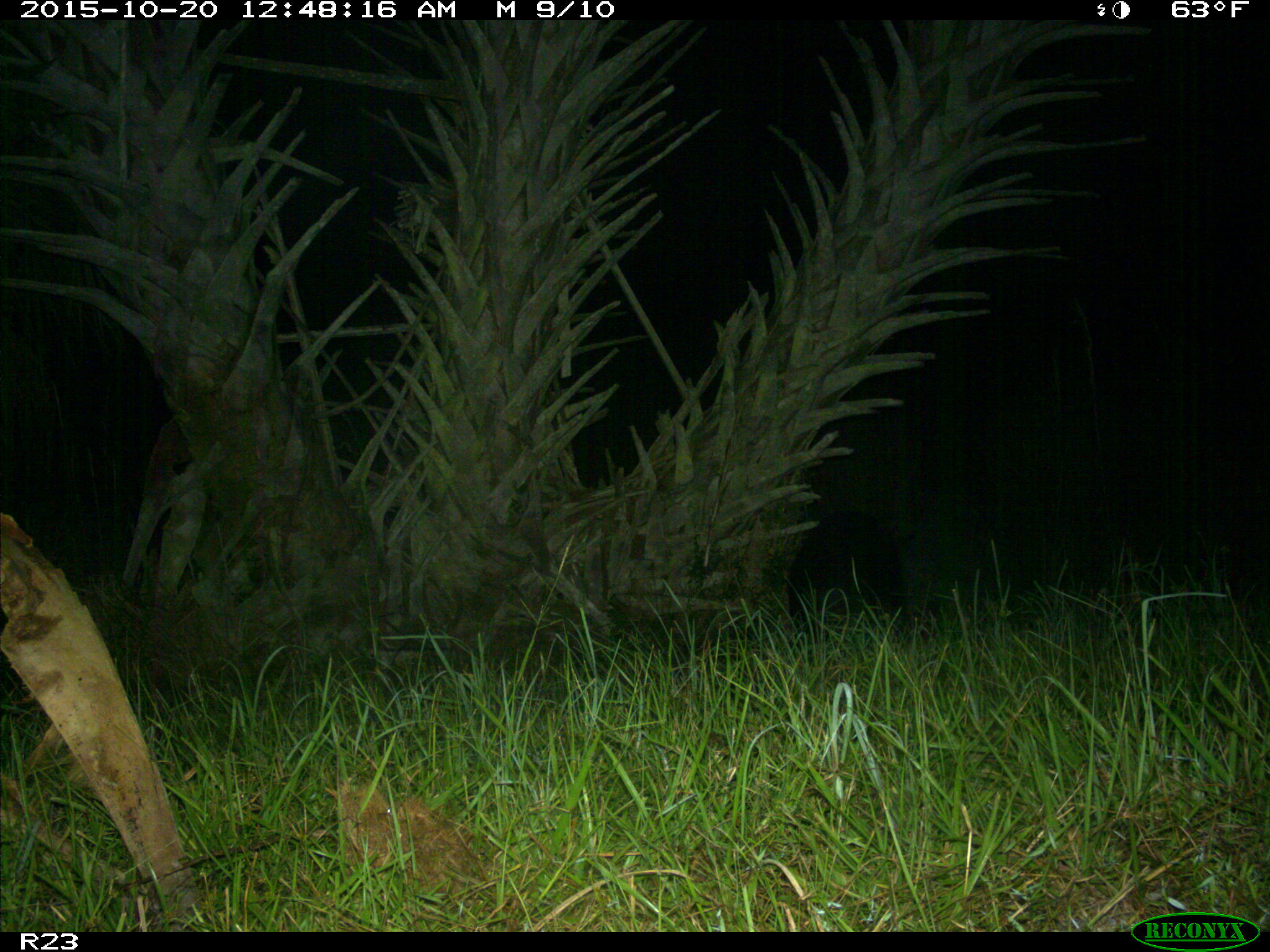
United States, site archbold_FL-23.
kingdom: Animalia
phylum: Chordata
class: Mammalia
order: Artiodactyla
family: Suidae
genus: Sus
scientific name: Sus scrofa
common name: wild boar